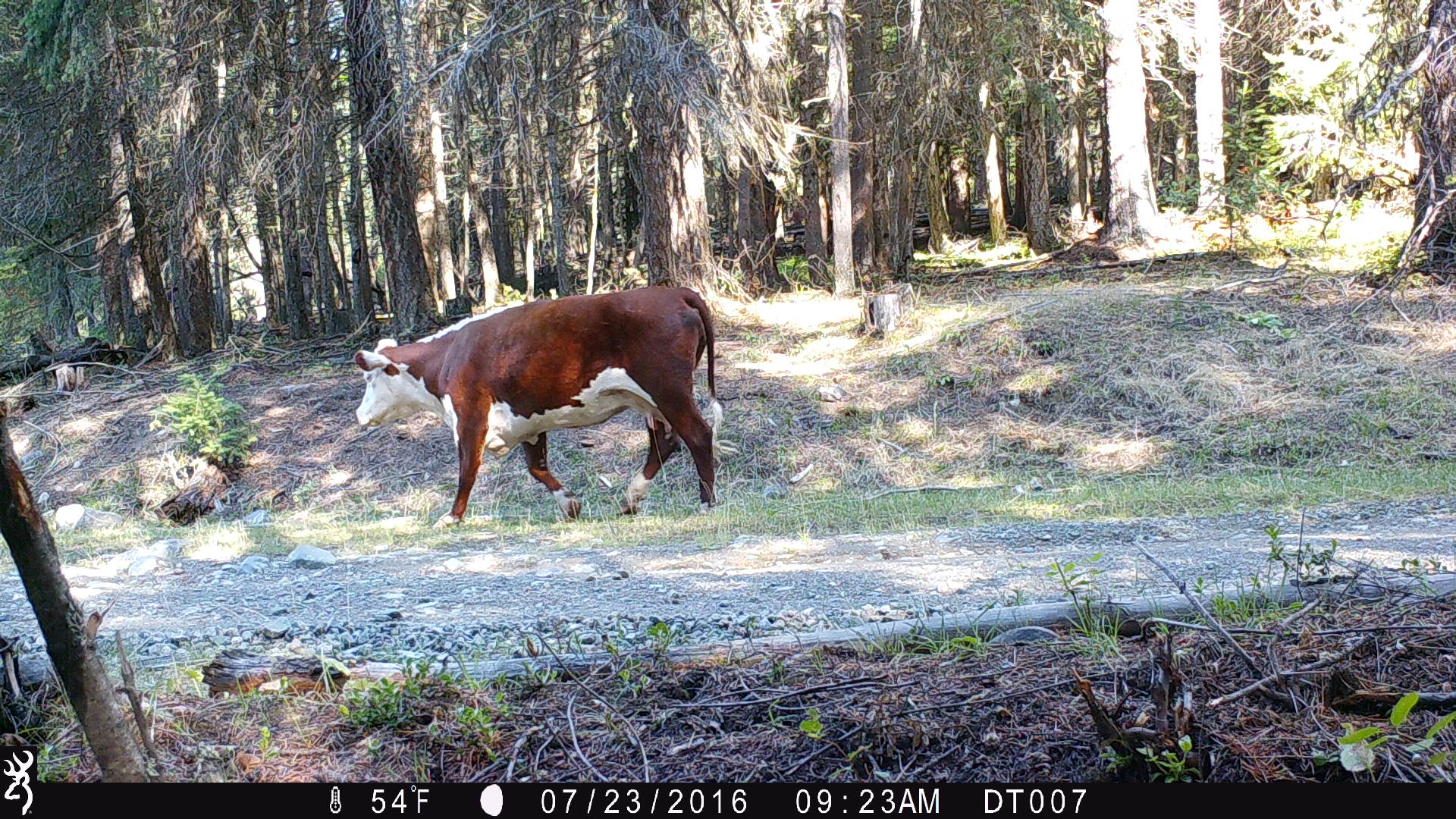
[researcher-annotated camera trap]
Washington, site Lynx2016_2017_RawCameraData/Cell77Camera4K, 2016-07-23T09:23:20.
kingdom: Animalia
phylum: Chordata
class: Mammalia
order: Artiodactyla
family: Bovidae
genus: Bos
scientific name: Bos taurus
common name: domestic cattle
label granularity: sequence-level